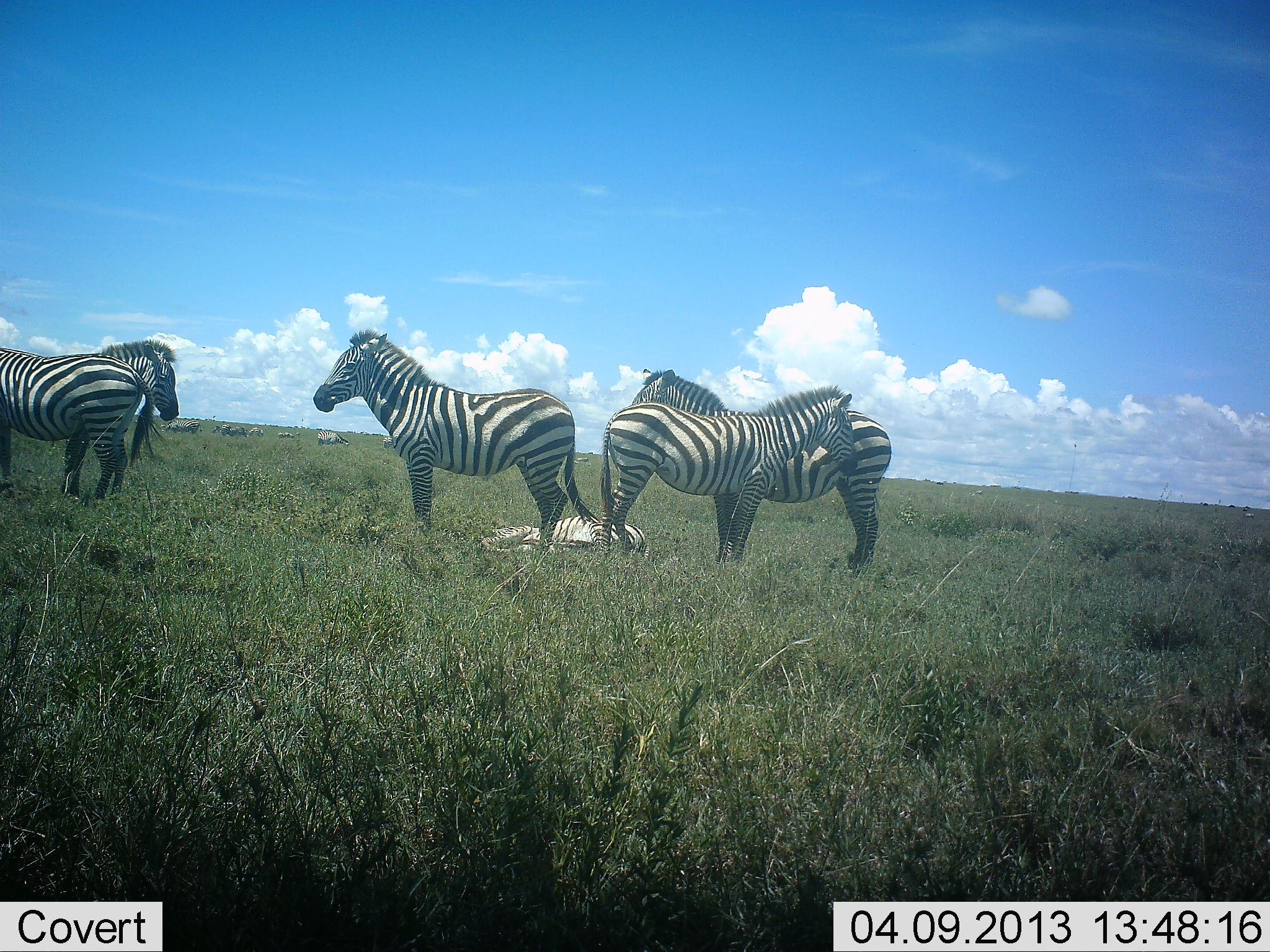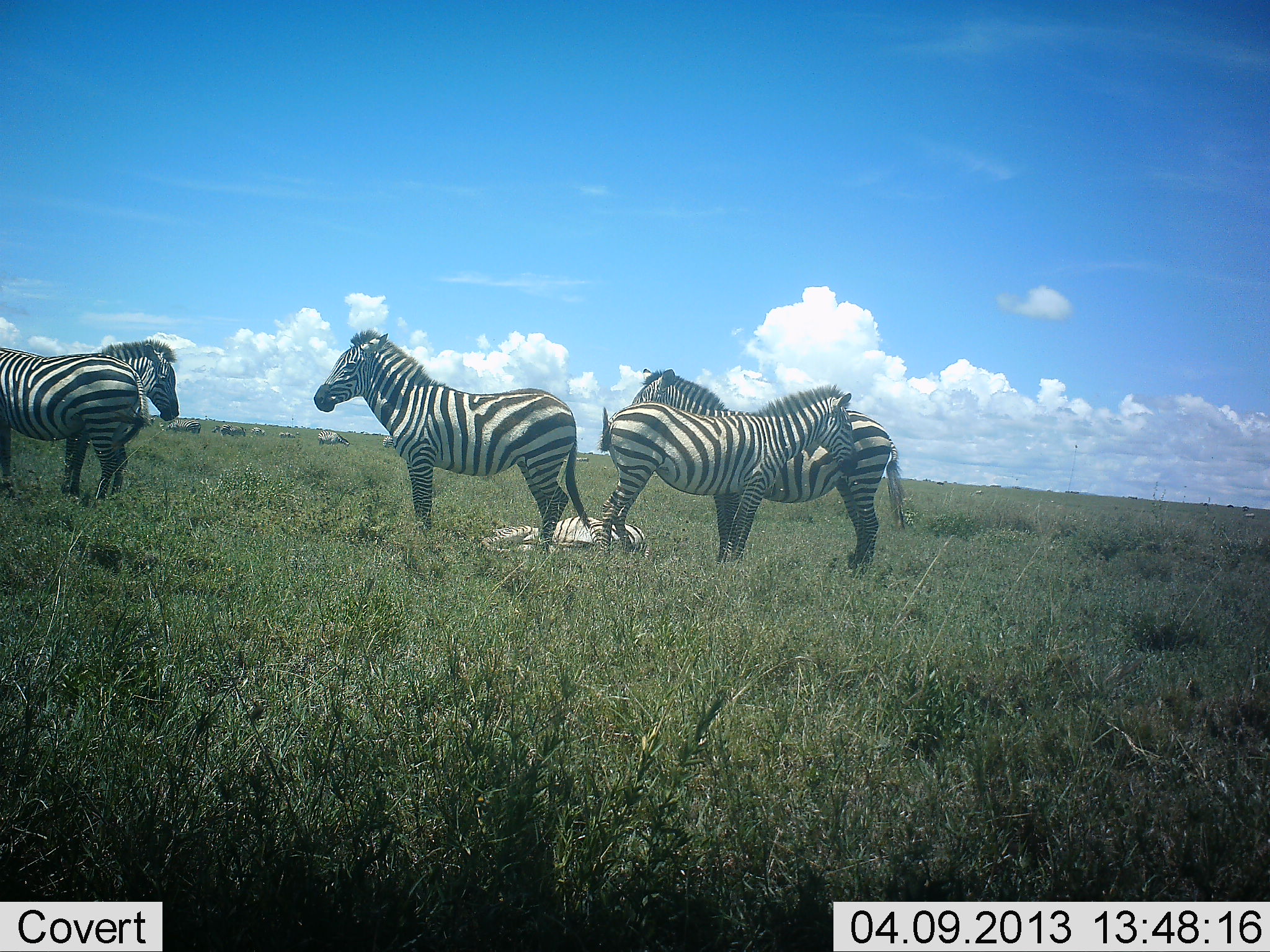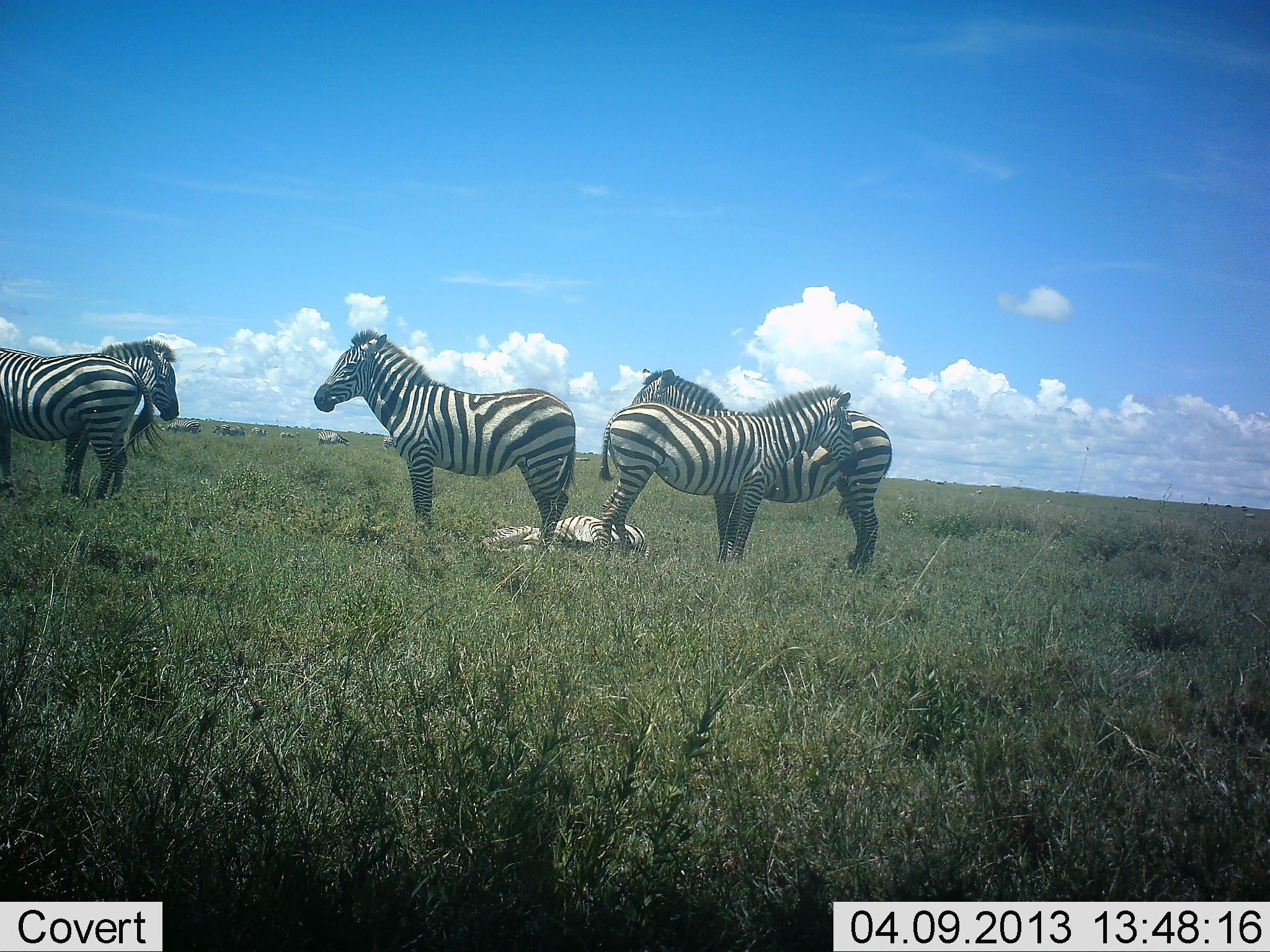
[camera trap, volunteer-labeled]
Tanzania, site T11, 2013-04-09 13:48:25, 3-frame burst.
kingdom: Animalia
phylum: Chordata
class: Mammalia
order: Perissodactyla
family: Equidae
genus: Equus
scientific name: Equus quagga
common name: plains zebra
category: zebra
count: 6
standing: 96%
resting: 75%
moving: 0%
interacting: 11%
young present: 14%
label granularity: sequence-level